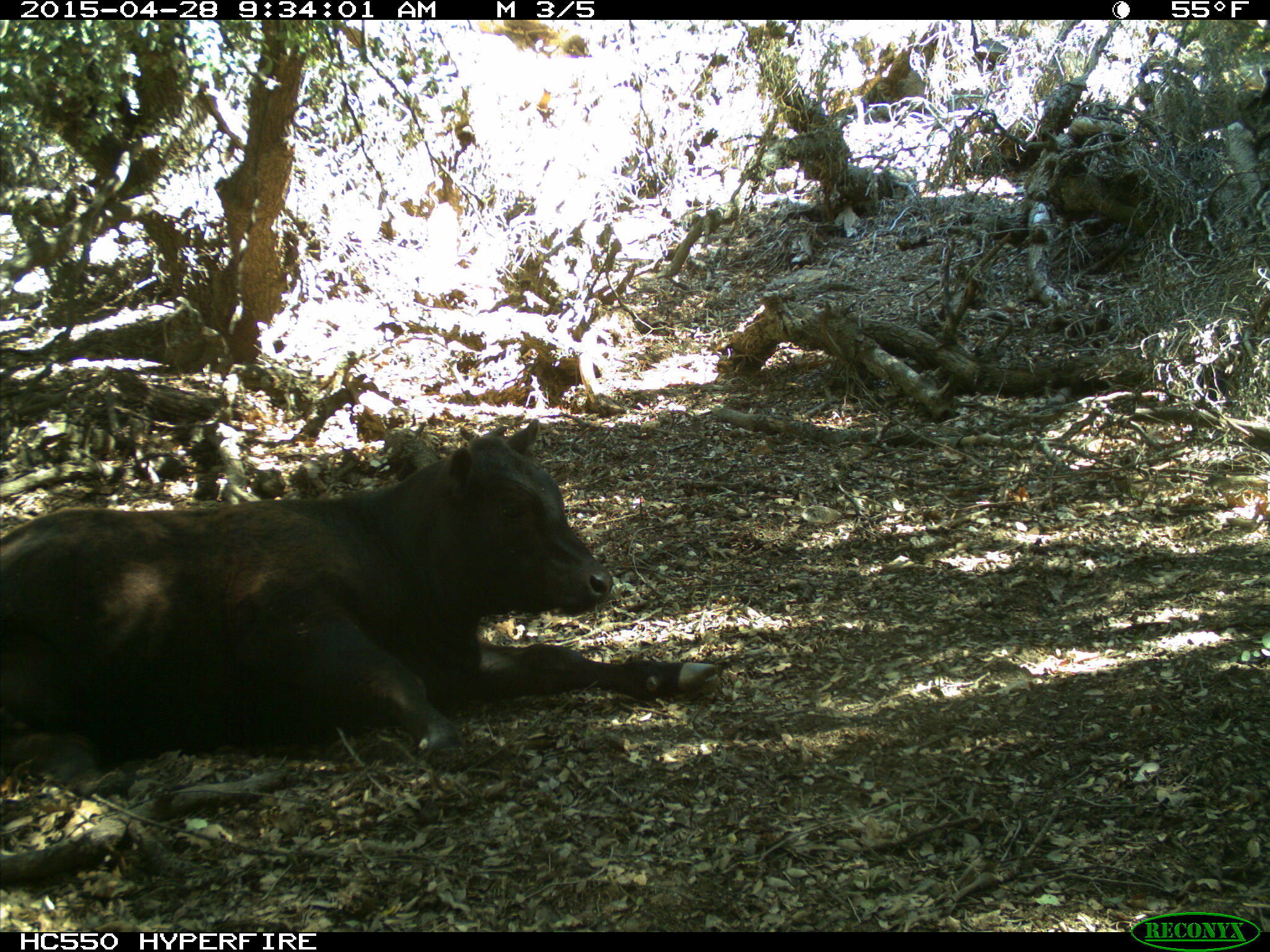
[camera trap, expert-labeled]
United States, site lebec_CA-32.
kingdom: Animalia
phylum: Chordata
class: Mammalia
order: Artiodactyla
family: Bovidae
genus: Bos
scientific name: Bos taurus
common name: domestic cow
Bos taurus (domestic cow).